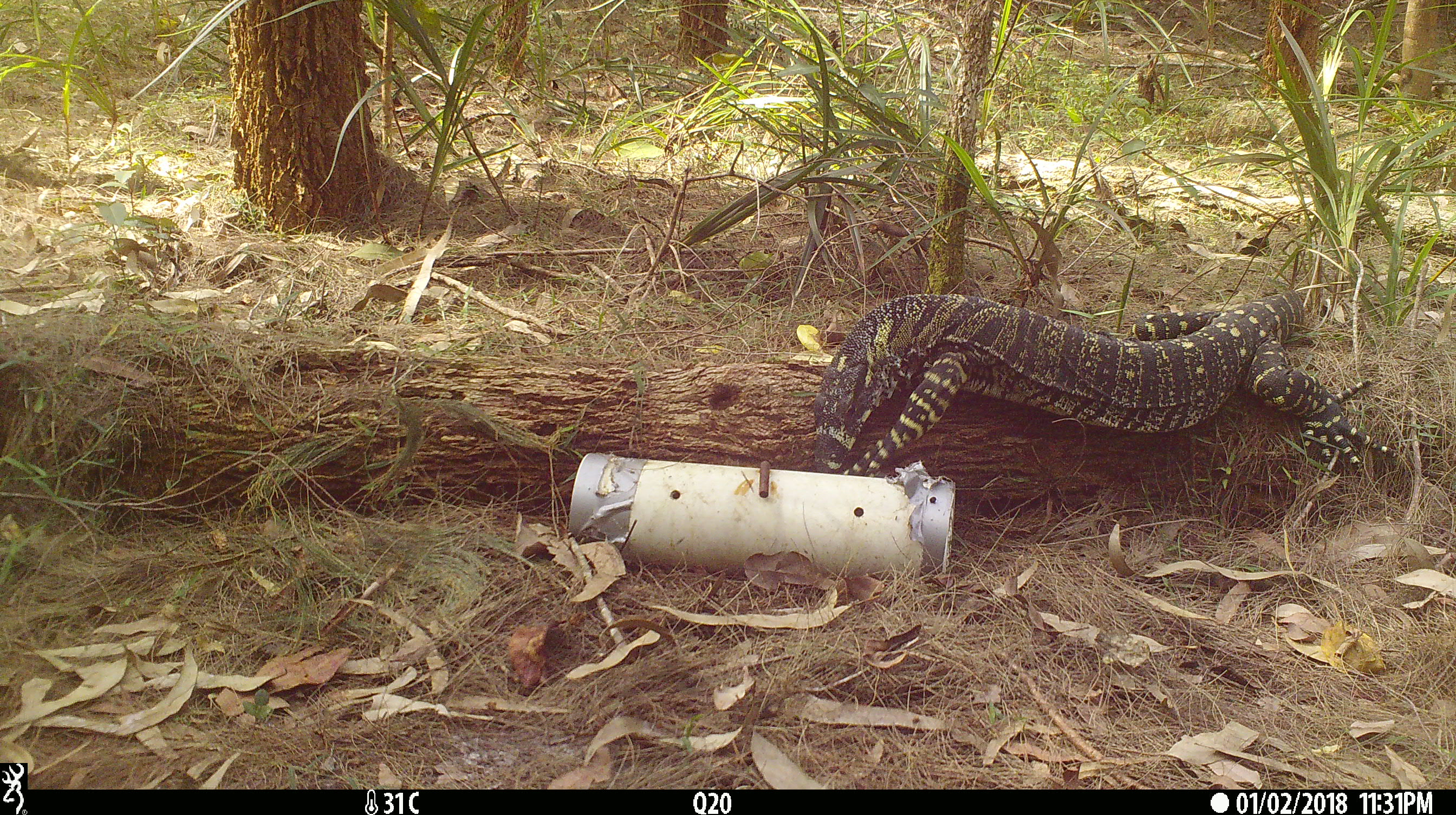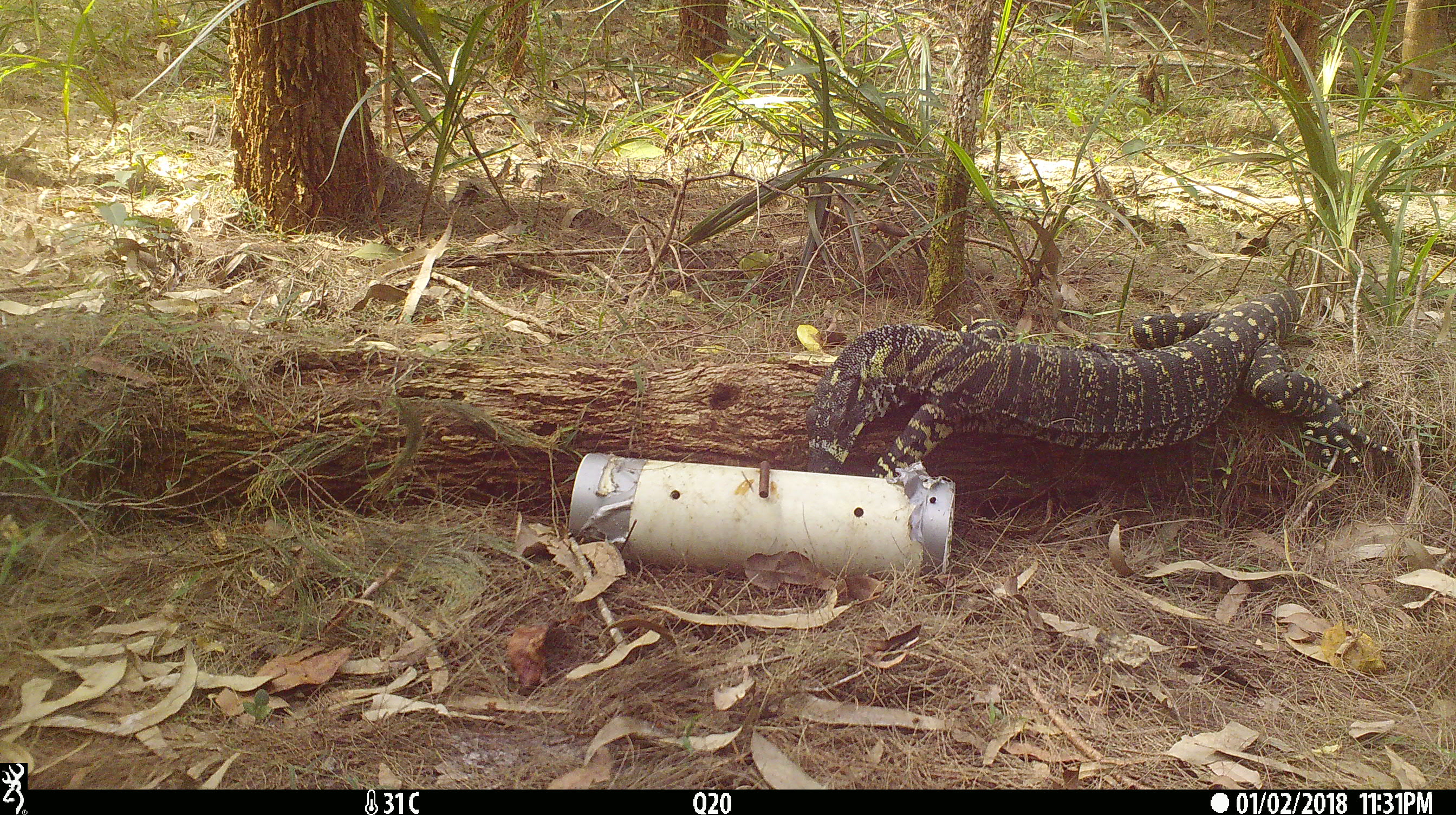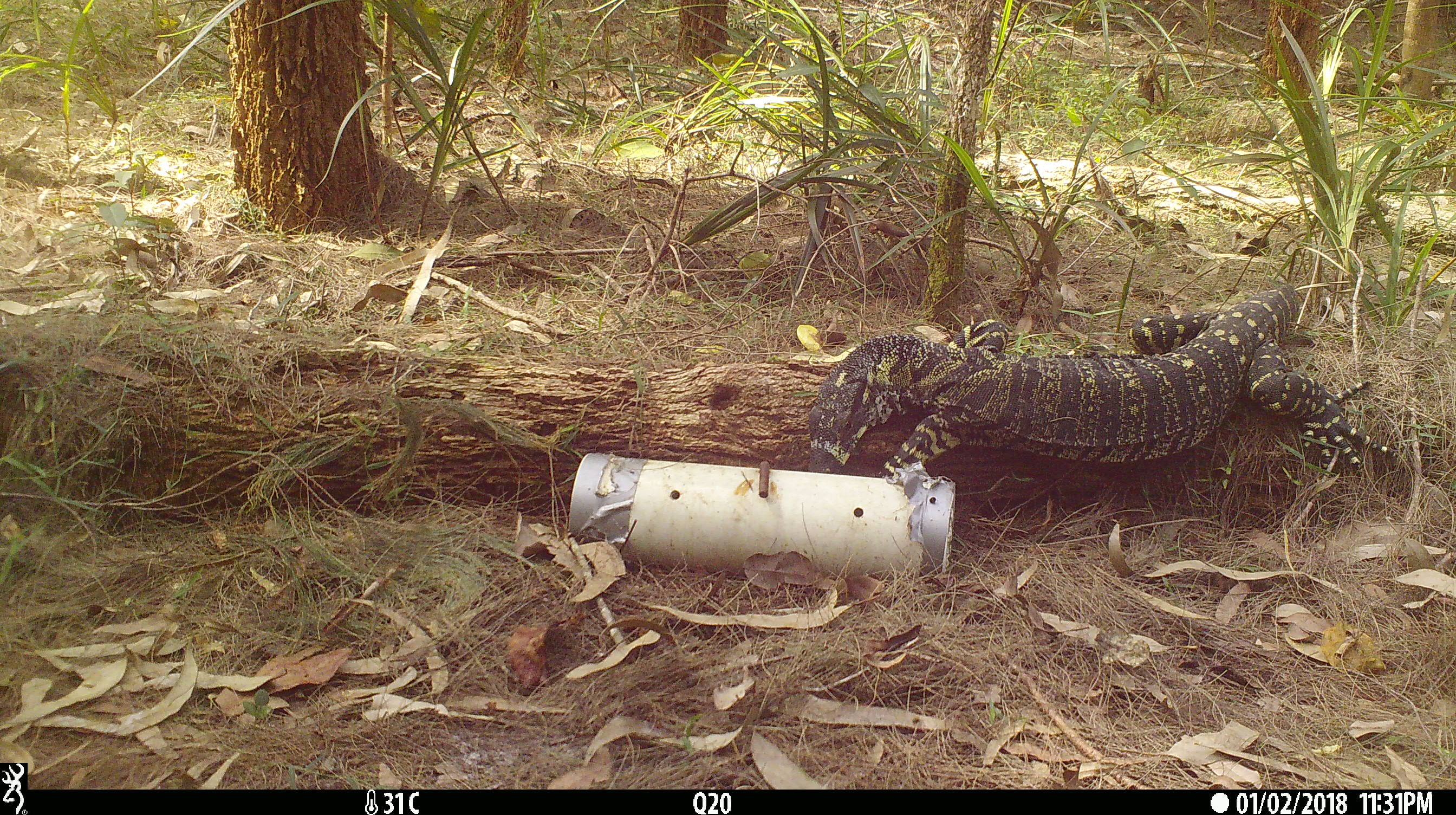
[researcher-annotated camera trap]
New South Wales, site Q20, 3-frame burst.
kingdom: Animalia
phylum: Chordata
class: Reptilia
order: Squamata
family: Varanidae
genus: Varanus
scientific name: Varanus varius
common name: lace monitor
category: goanna